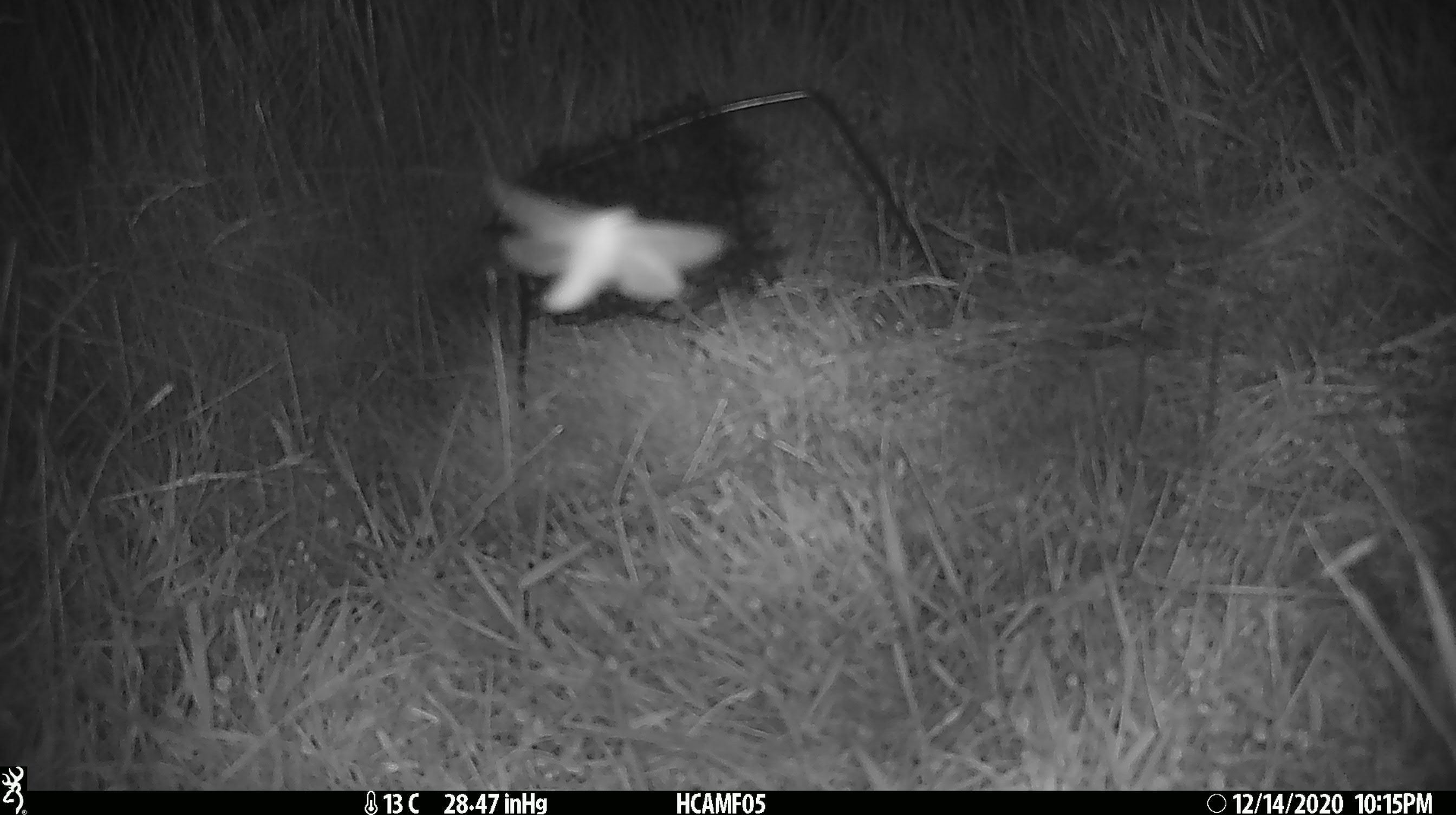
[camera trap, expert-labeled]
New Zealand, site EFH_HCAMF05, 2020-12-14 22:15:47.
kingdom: Animalia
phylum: Arthropoda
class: Insecta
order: Lepidoptera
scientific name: Lepidoptera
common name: moth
Moth (Lepidoptera).